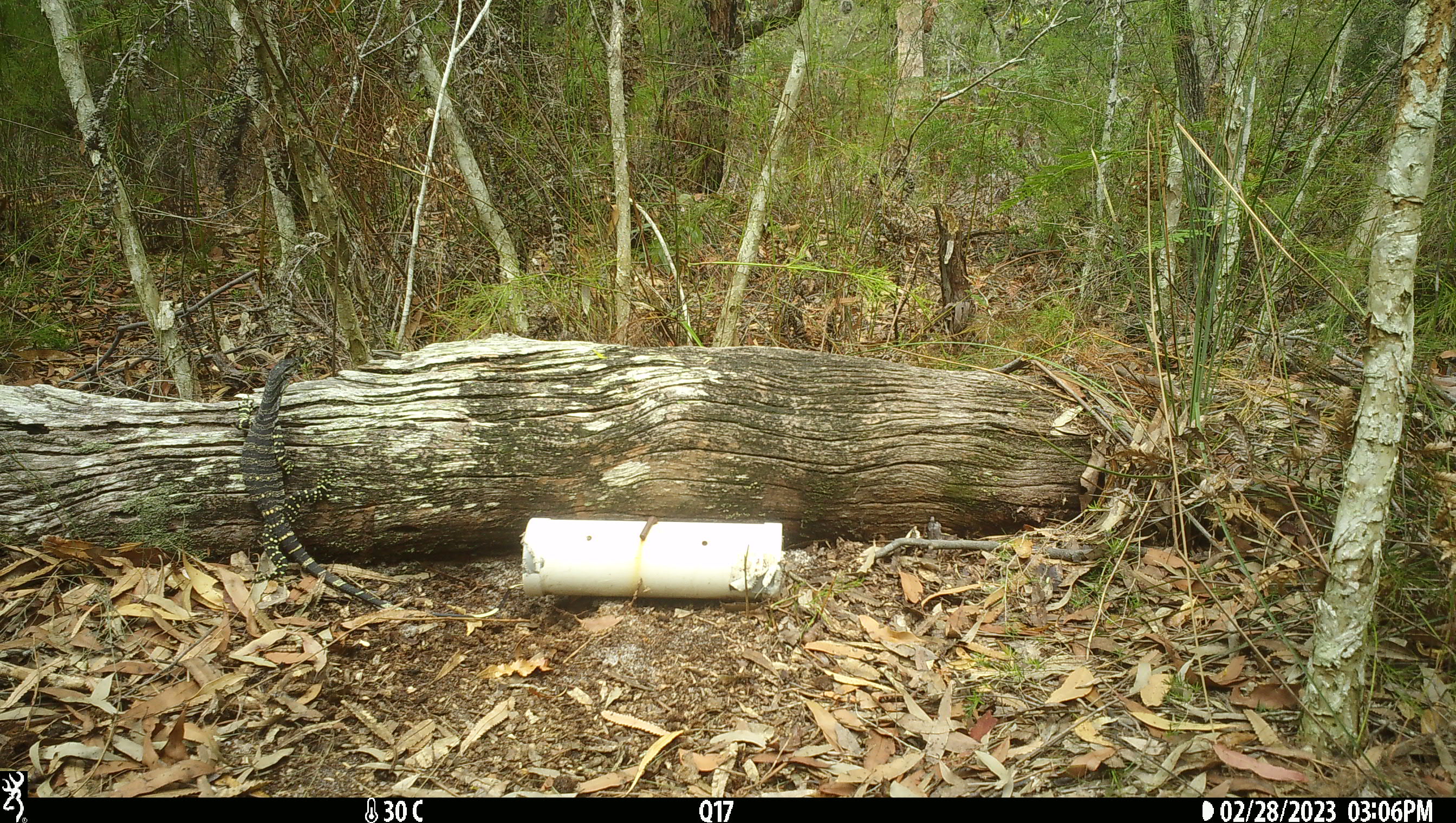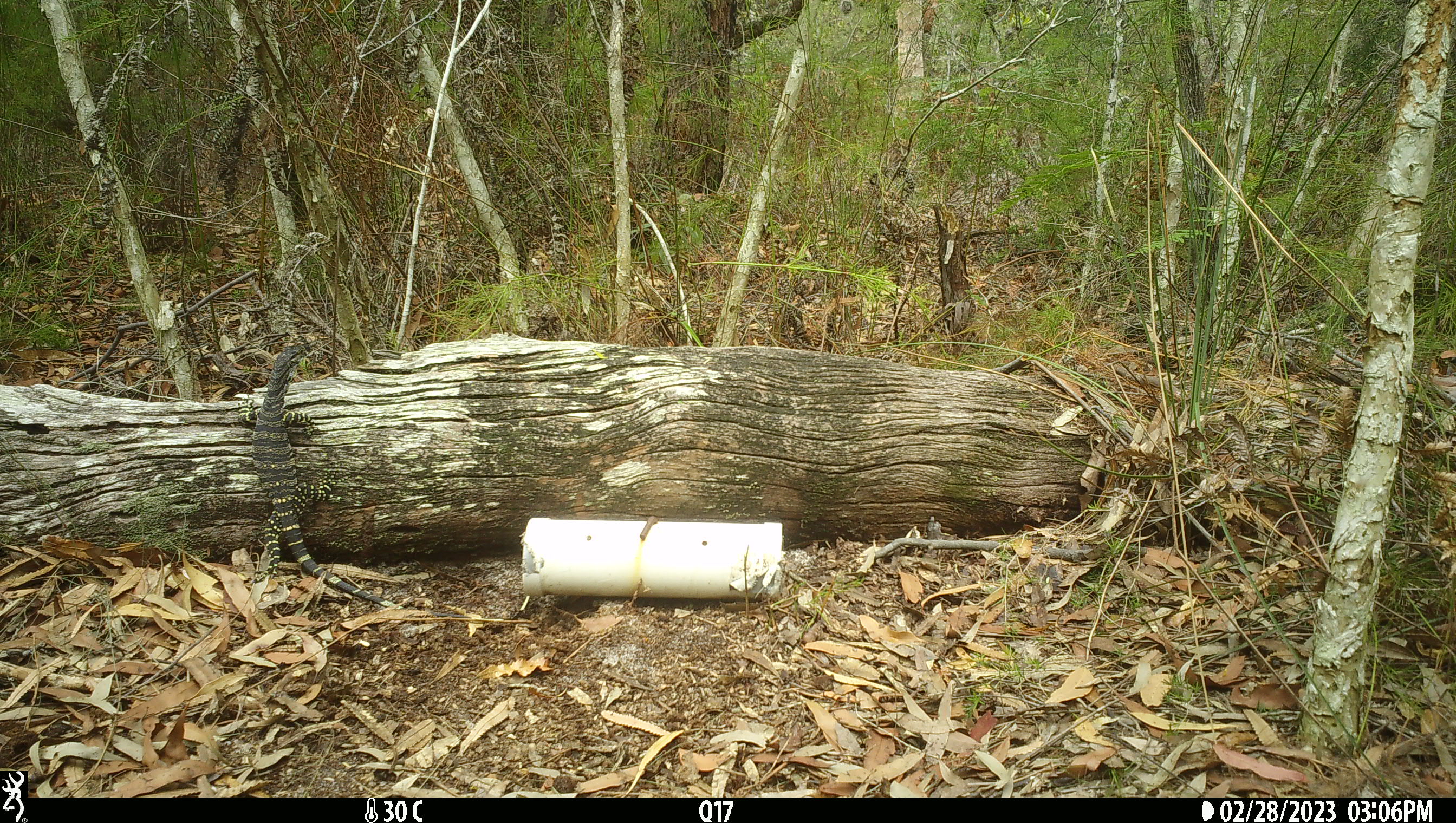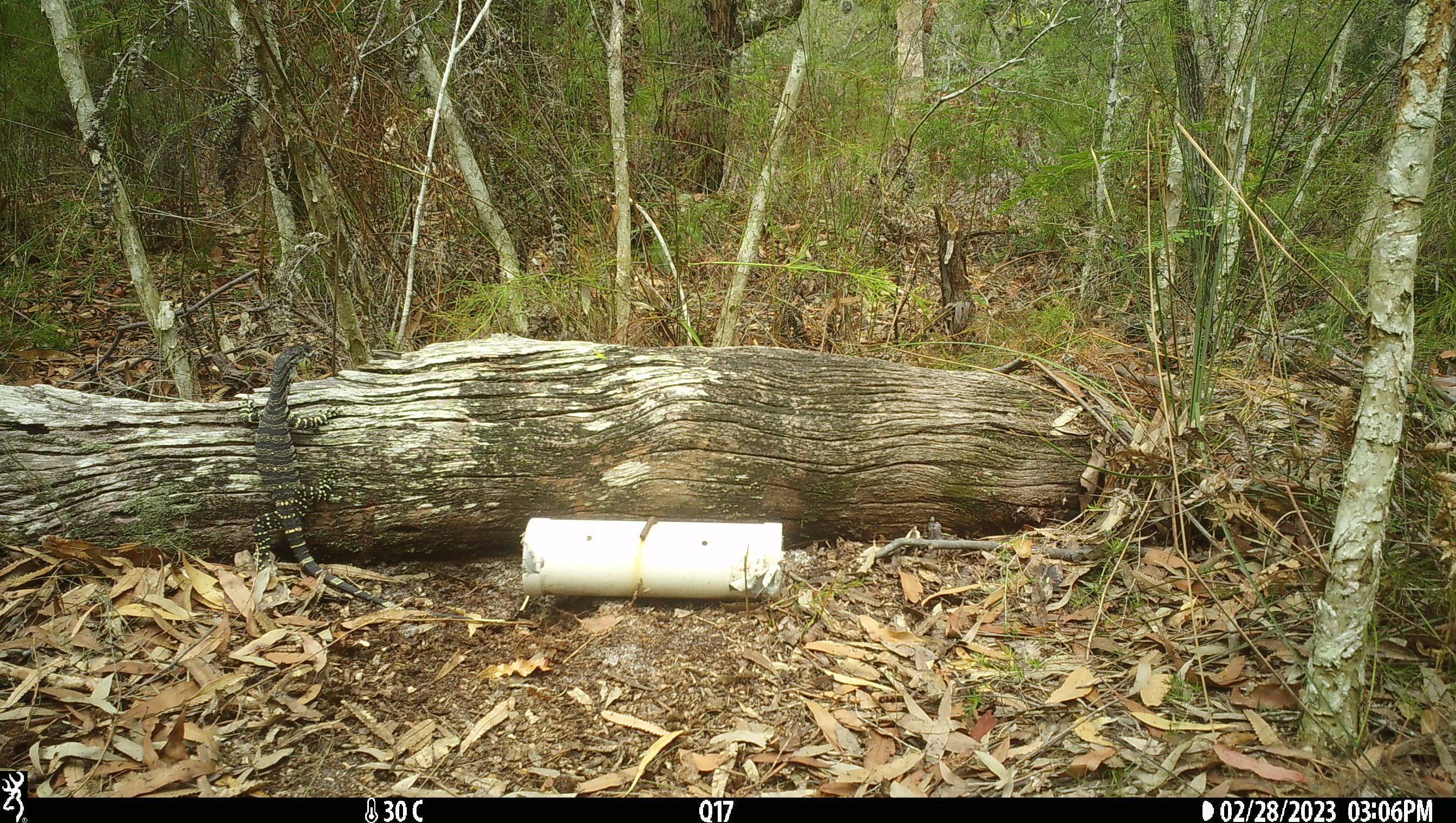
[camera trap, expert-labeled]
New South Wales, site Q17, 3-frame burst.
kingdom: Animalia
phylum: Chordata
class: Reptilia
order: Squamata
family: Varanidae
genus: Varanus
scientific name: Varanus varius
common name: lace monitor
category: goanna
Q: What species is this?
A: Goanna (lace monitor) (Varanus varius).